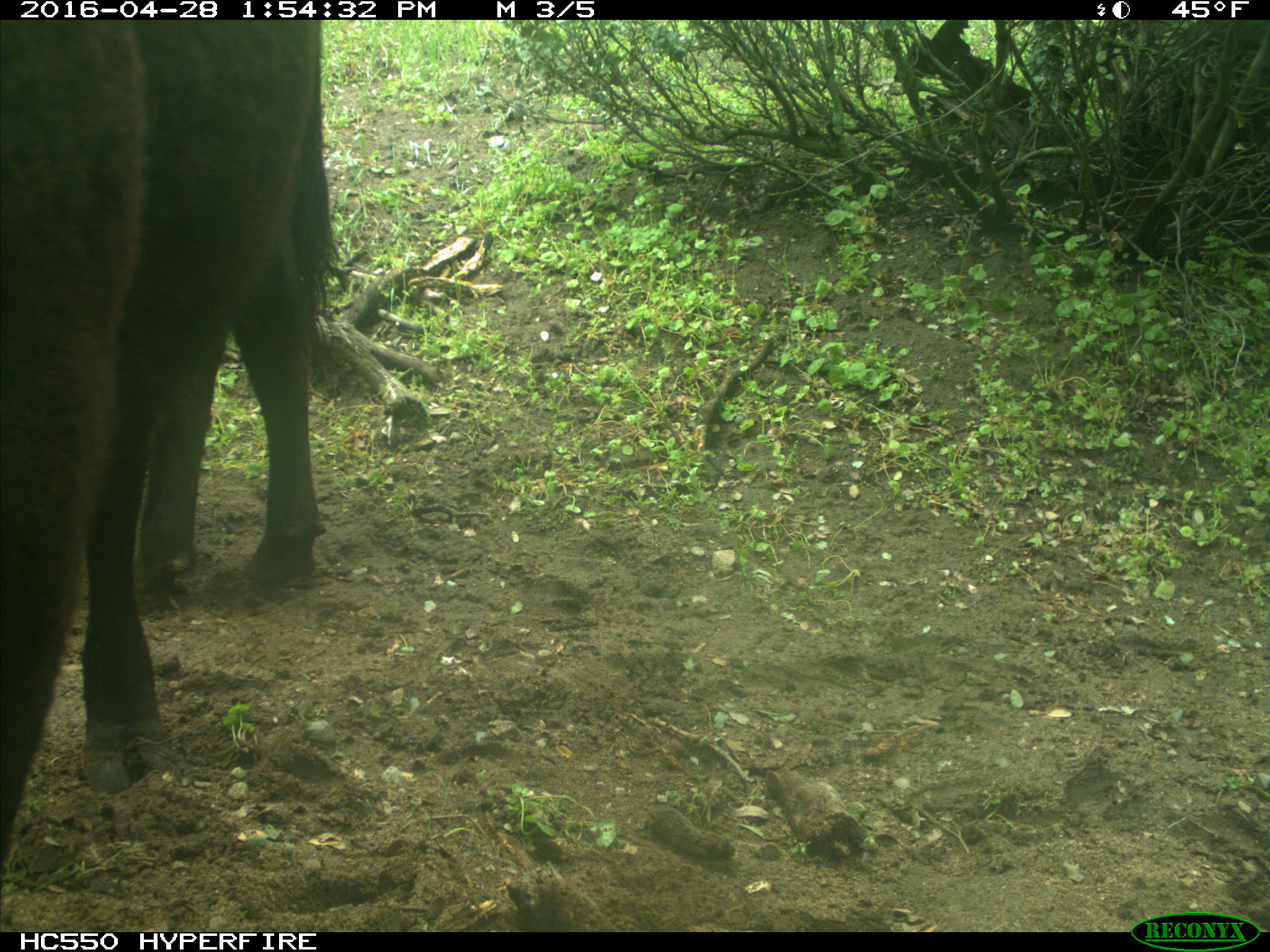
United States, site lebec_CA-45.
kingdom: Animalia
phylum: Chordata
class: Mammalia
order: Artiodactyla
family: Bovidae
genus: Bos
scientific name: Bos taurus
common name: domestic cow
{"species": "Bos taurus (domestic cow)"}